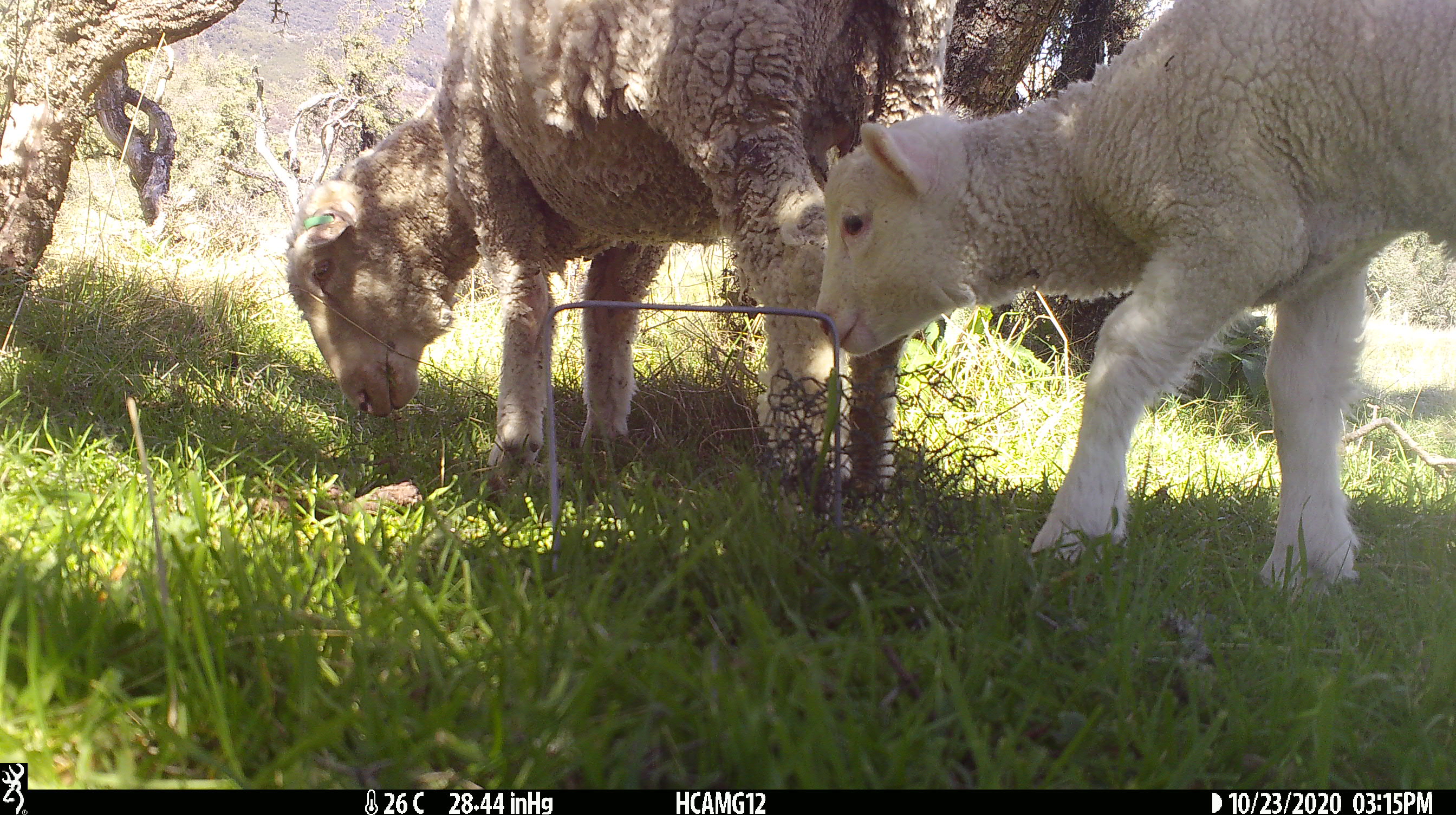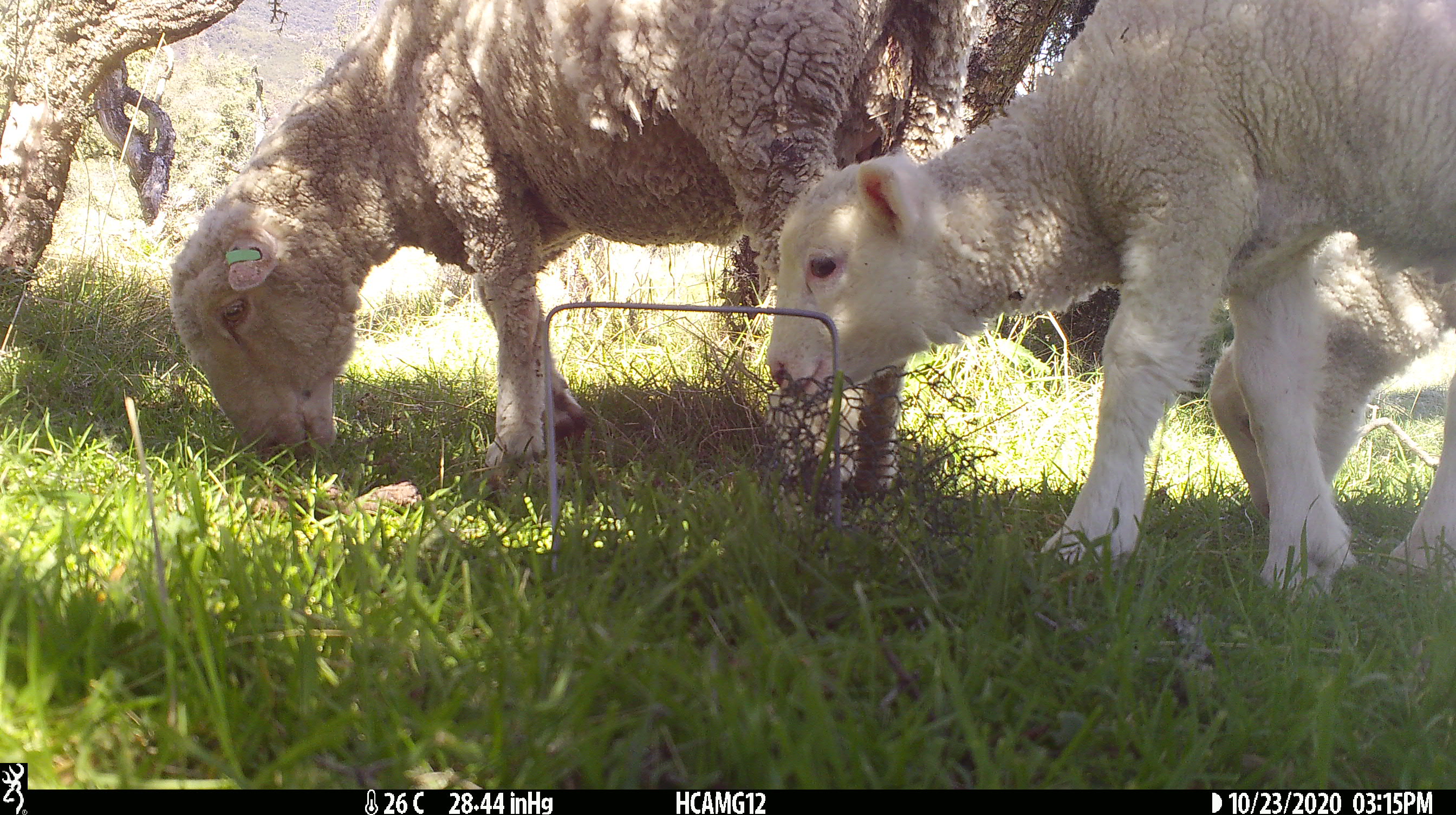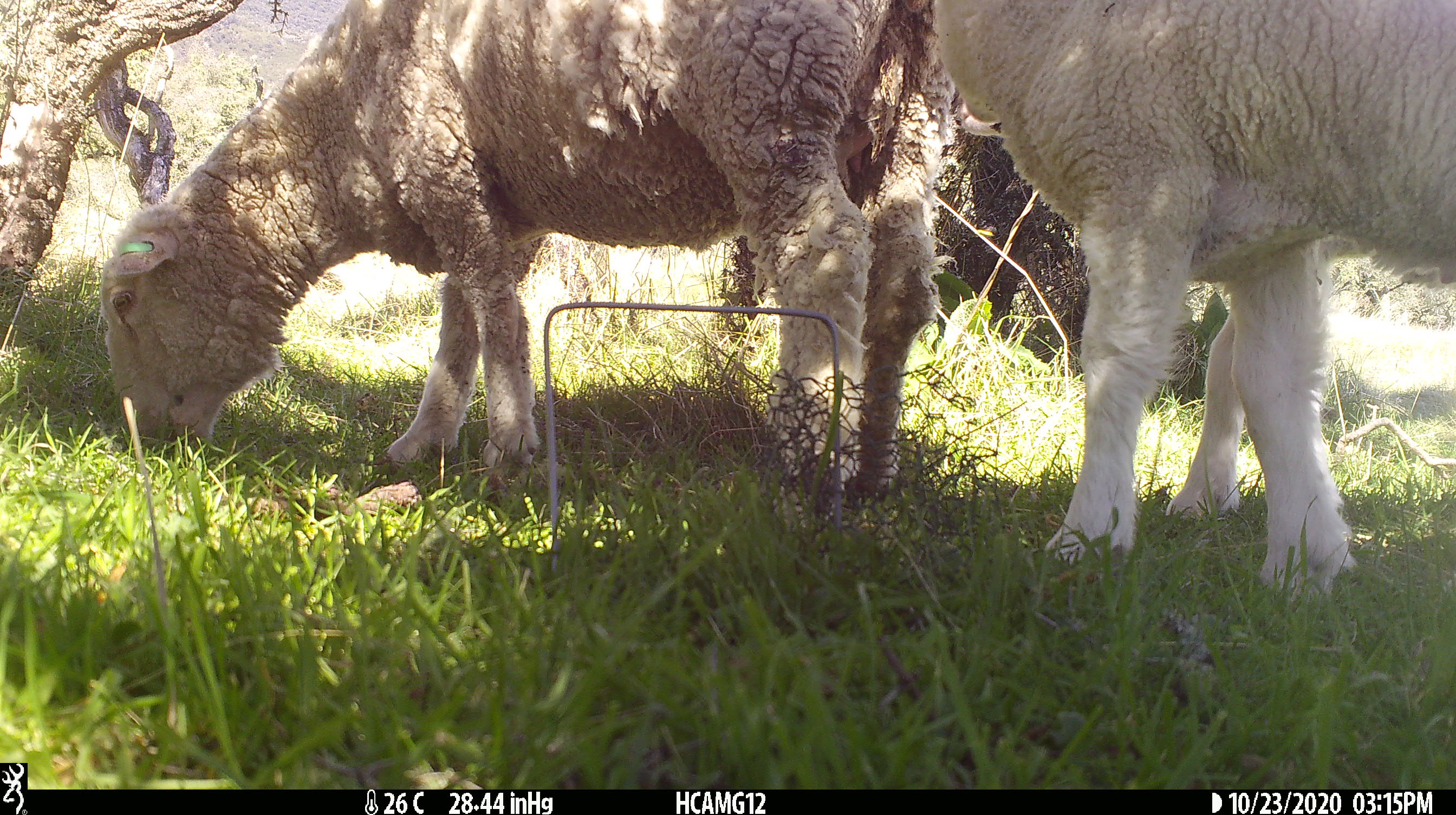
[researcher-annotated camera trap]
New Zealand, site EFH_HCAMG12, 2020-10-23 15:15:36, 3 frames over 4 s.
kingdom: Animalia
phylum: Chordata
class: Mammalia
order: Artiodactyla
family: Bovidae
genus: Ovis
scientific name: Ovis aries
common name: domestic sheep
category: sheep